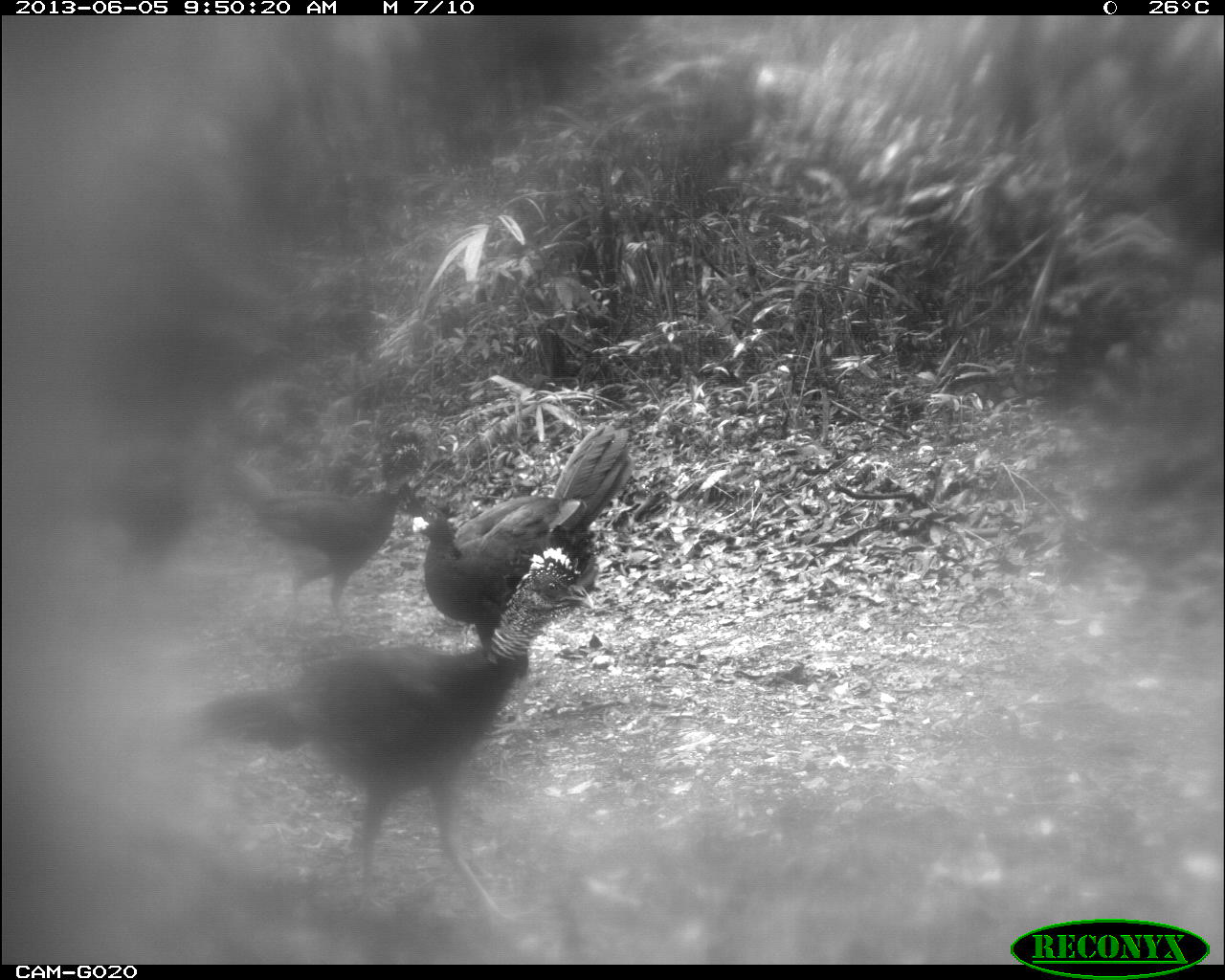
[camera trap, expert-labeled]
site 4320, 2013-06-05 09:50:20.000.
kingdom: Animalia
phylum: Chordata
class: Aves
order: Galliformes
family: Cracidae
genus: Crax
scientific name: Crax rubra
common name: great curassow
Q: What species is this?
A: Crax rubra (great curassow).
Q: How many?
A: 4.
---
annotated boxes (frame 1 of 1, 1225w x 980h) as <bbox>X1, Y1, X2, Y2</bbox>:
crax rubra: <bbox>188, 547, 594, 932</bbox>; <bbox>410, 420, 635, 654</bbox>; <bbox>225, 431, 424, 630</bbox>